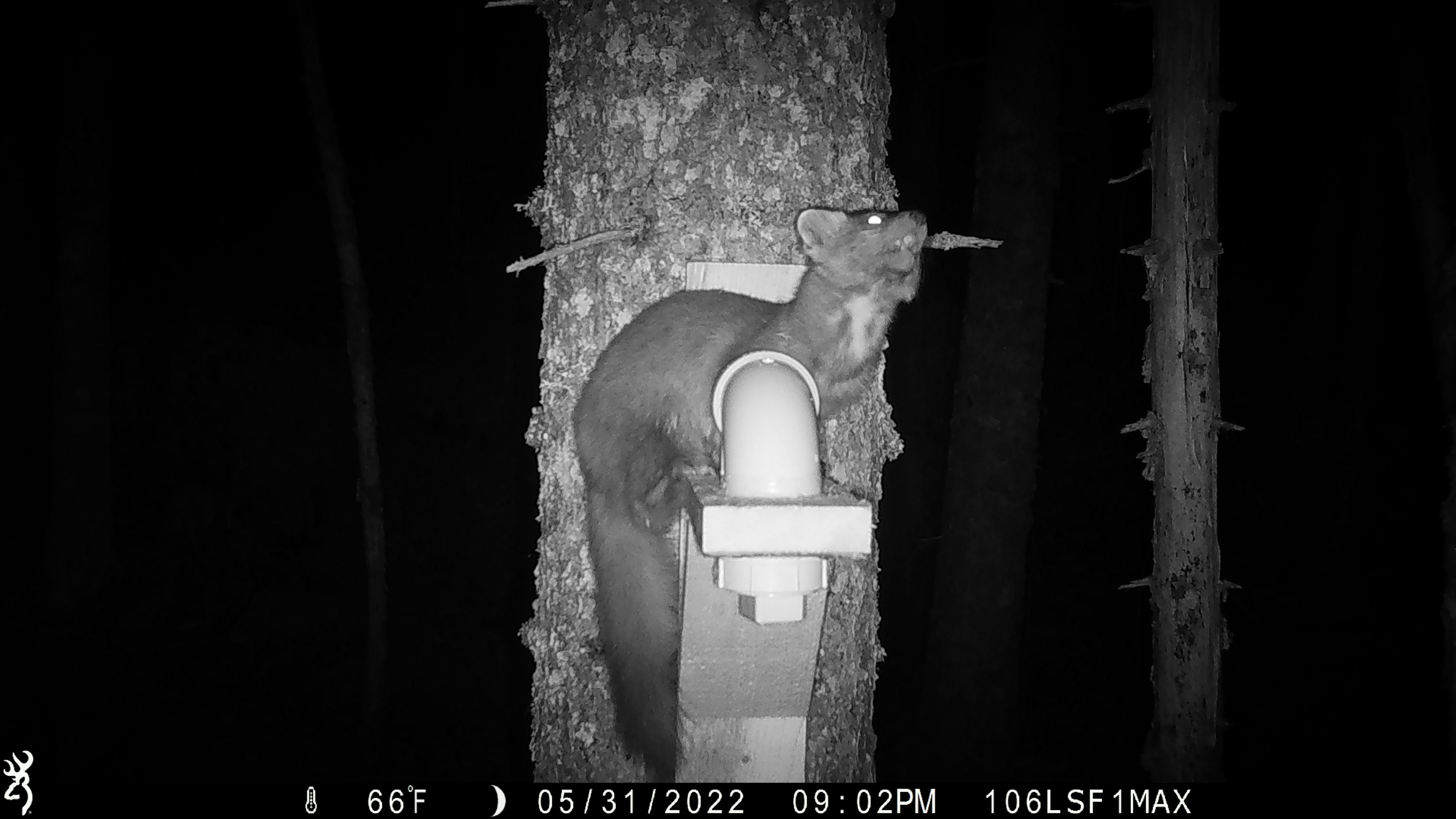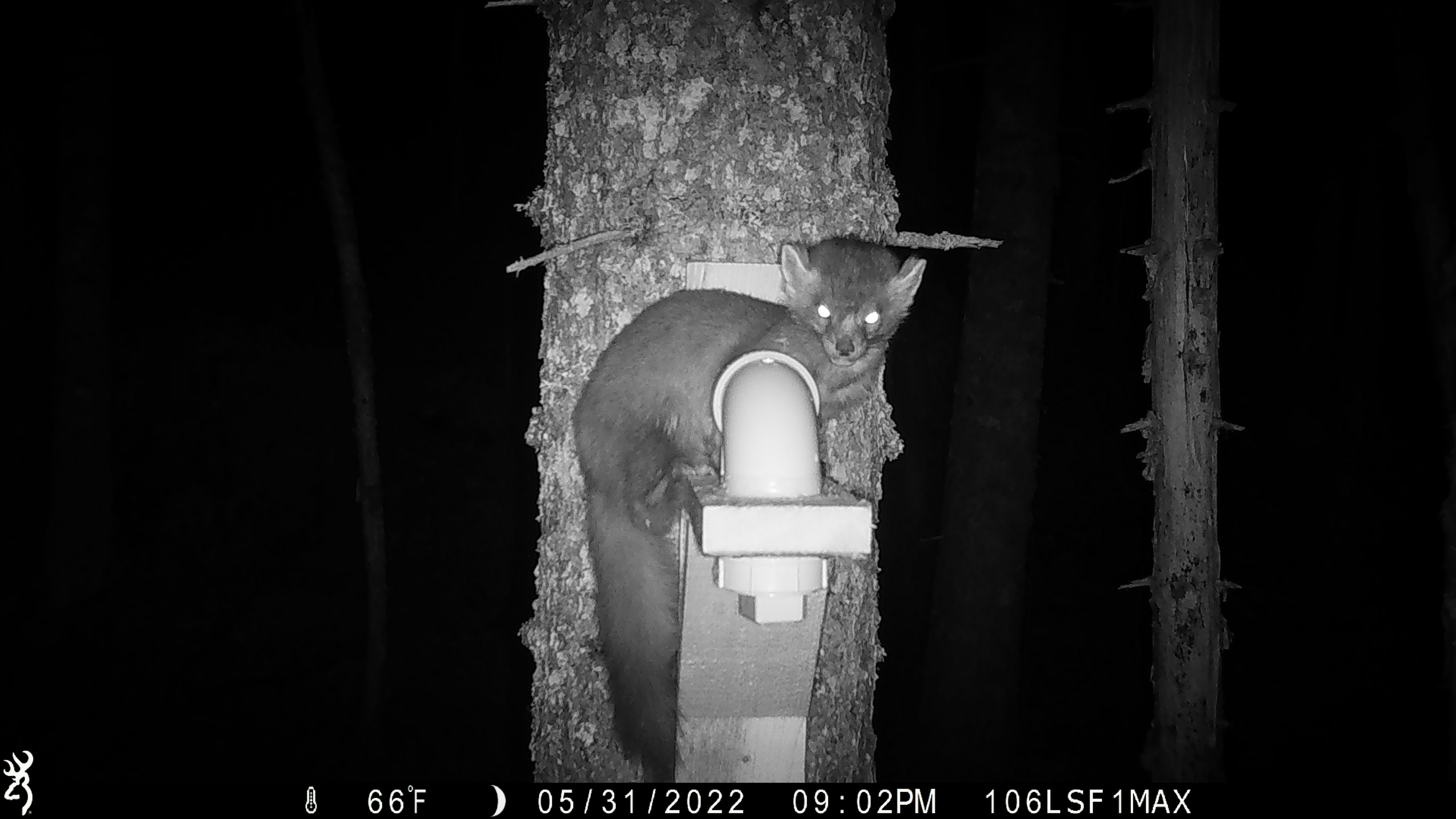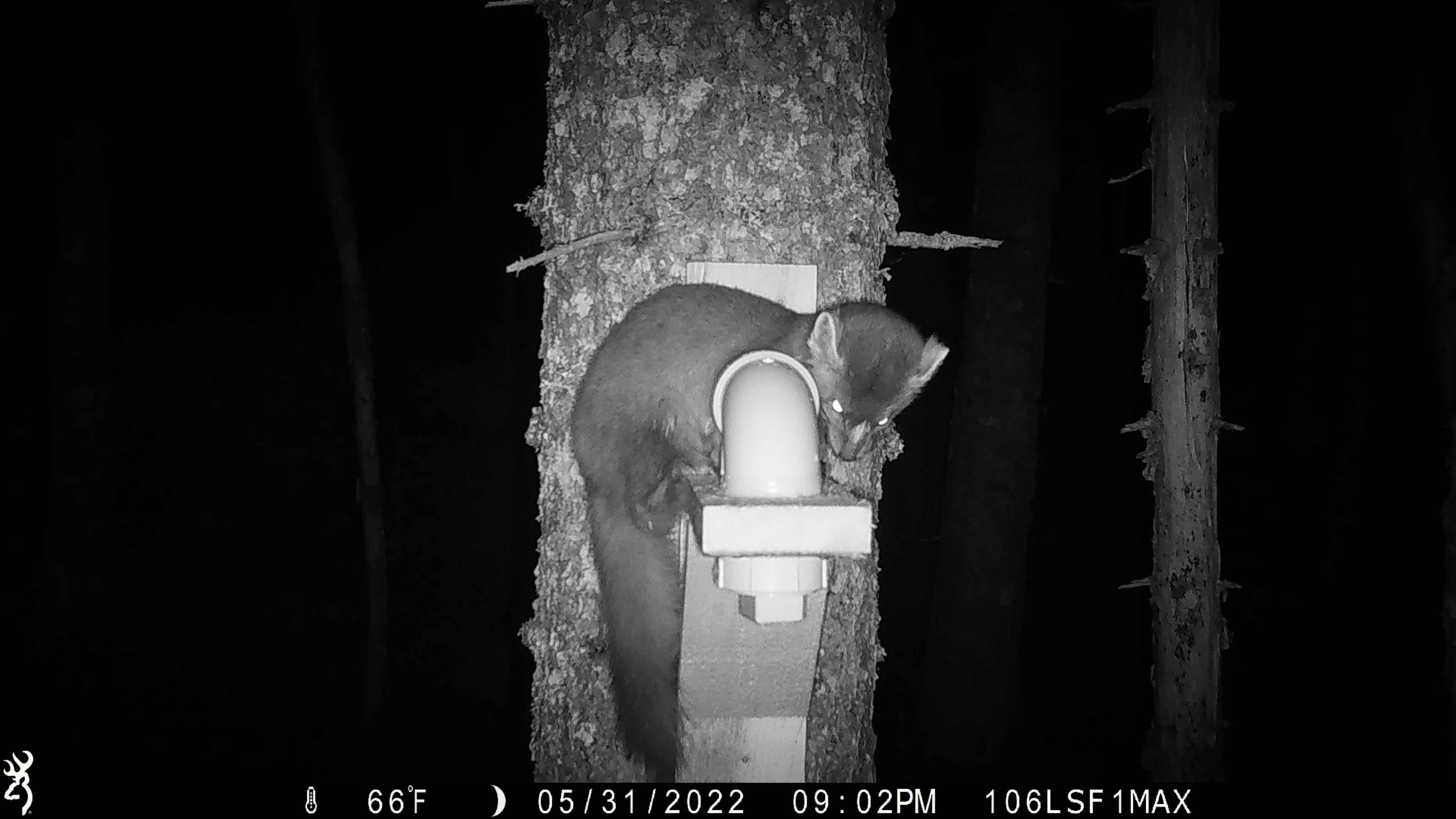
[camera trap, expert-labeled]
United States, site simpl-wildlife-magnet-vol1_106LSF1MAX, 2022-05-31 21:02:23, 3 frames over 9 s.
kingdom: Animalia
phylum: Chordata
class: Mammalia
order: Carnivora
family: Mustelidae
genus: Martes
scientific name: Martes americana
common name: american marten